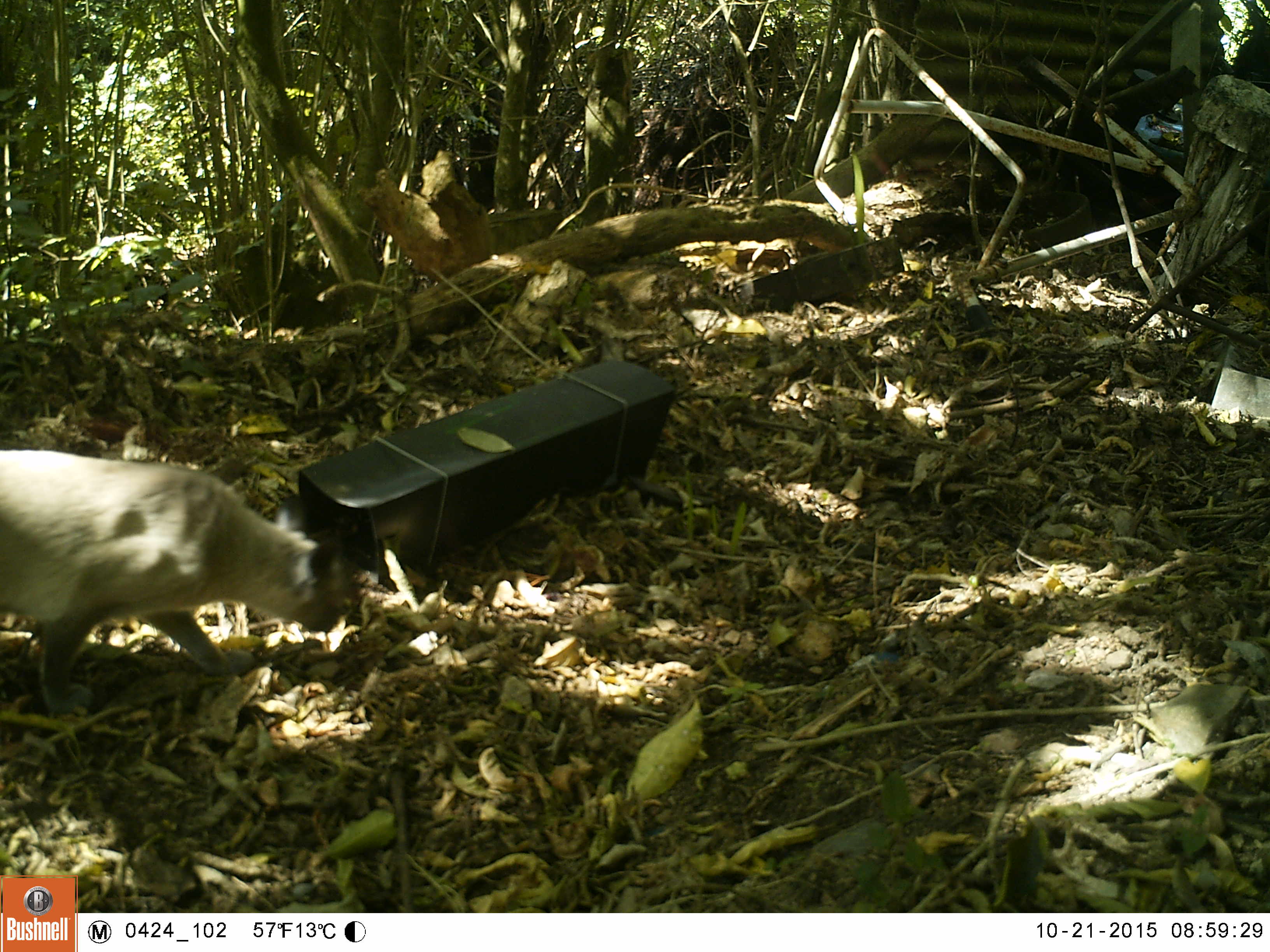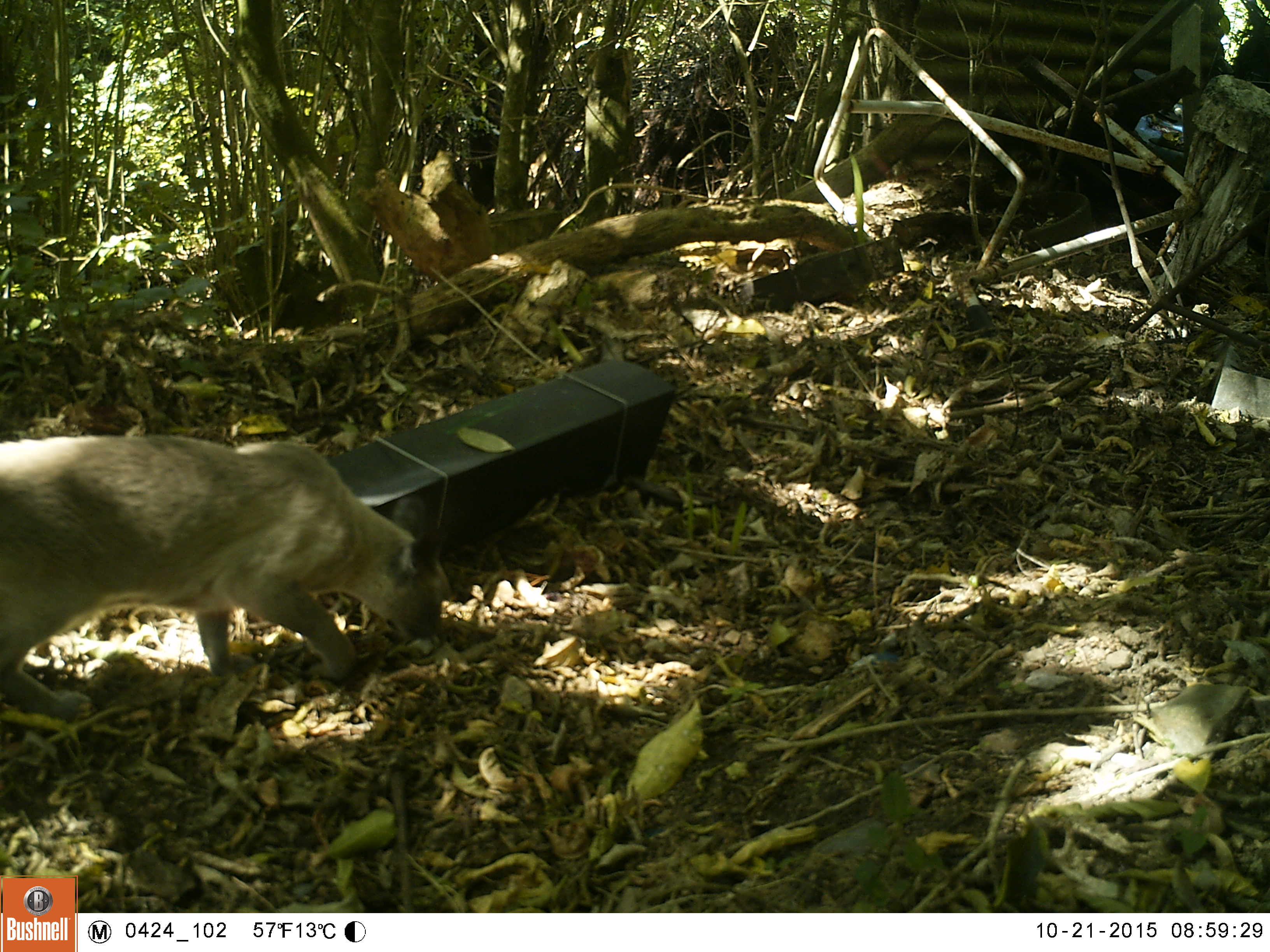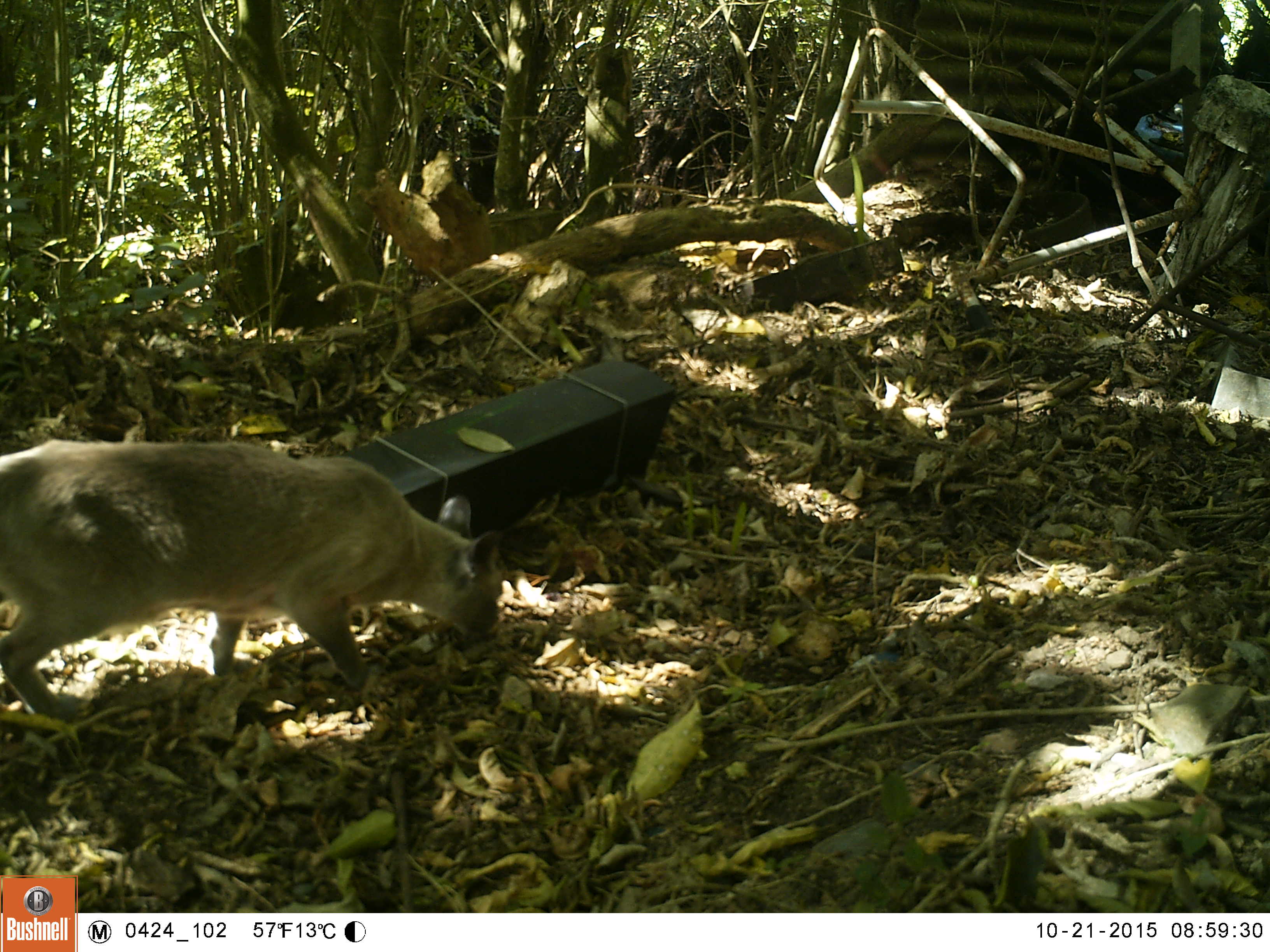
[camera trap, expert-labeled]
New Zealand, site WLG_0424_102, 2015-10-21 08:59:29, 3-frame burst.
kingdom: Animalia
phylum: Chordata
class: Mammalia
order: Carnivora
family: Felidae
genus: Felis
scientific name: Felis catus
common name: domestic cat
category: cat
Cat (domestic cat) (Felis catus).